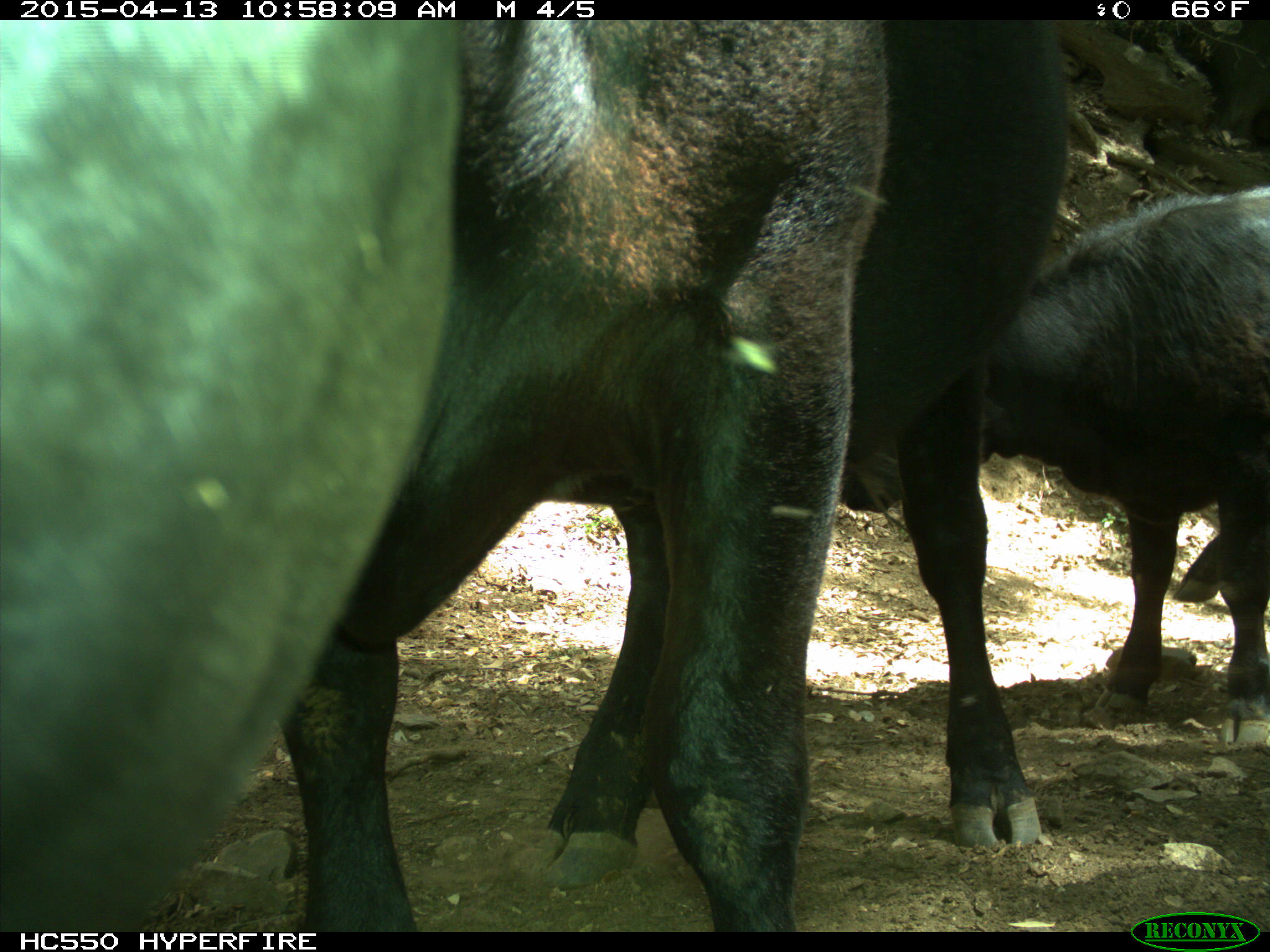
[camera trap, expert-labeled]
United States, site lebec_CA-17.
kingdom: Animalia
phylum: Chordata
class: Mammalia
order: Artiodactyla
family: Bovidae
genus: Bos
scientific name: Bos taurus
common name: domestic cow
Bos taurus (domestic cow).